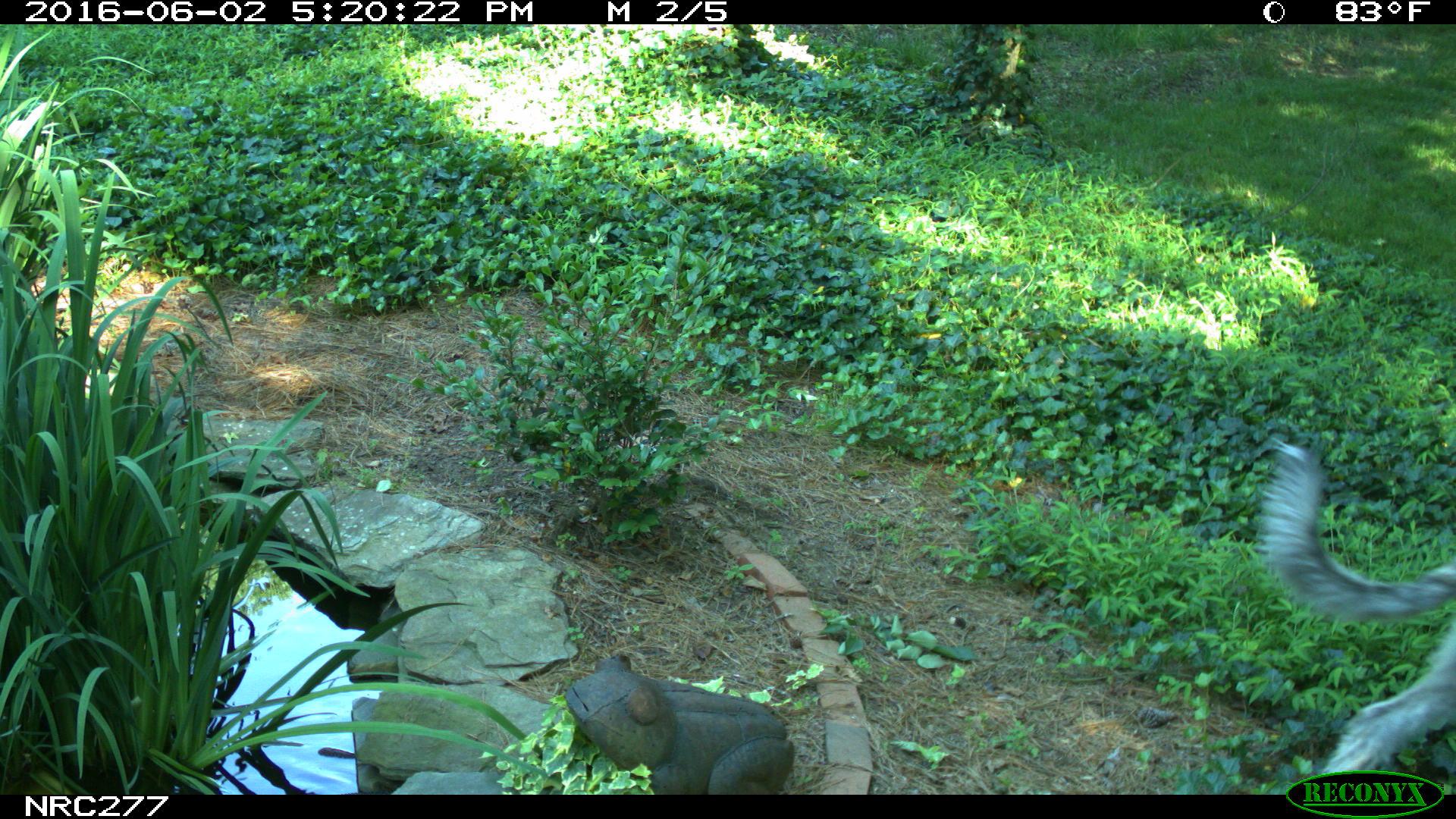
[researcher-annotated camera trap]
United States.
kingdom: Animalia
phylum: Chordata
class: Mammalia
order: Carnivora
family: Canidae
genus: Canis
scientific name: Canis familiaris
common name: domestic dog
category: Dog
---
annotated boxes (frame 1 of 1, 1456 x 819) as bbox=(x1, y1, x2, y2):
Dog: bbox=(1259, 428, 1456, 796)